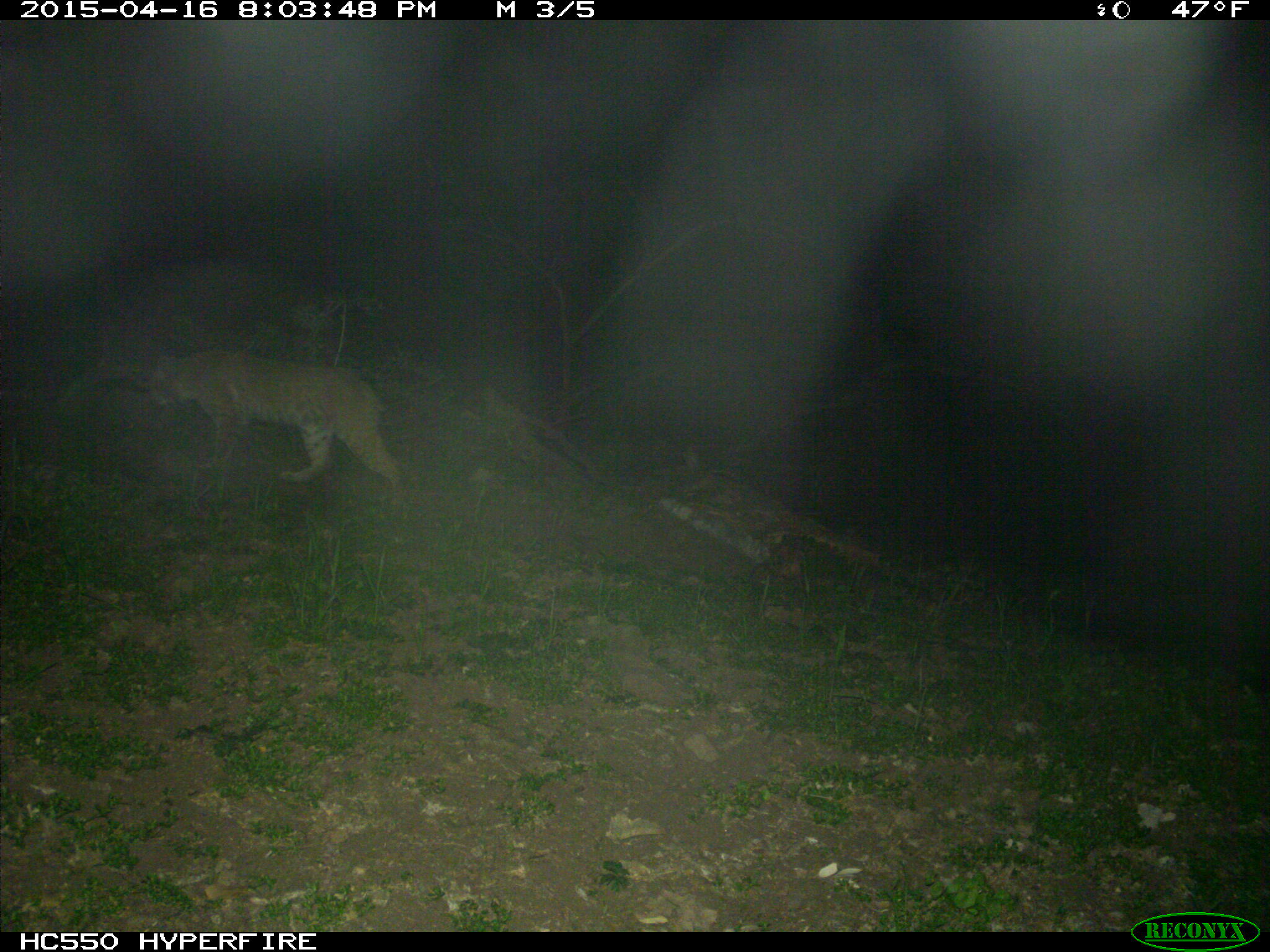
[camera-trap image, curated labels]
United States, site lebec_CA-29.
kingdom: Animalia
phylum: Chordata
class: Mammalia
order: Carnivora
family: Felidae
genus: Lynx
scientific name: Lynx rufus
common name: bobcat